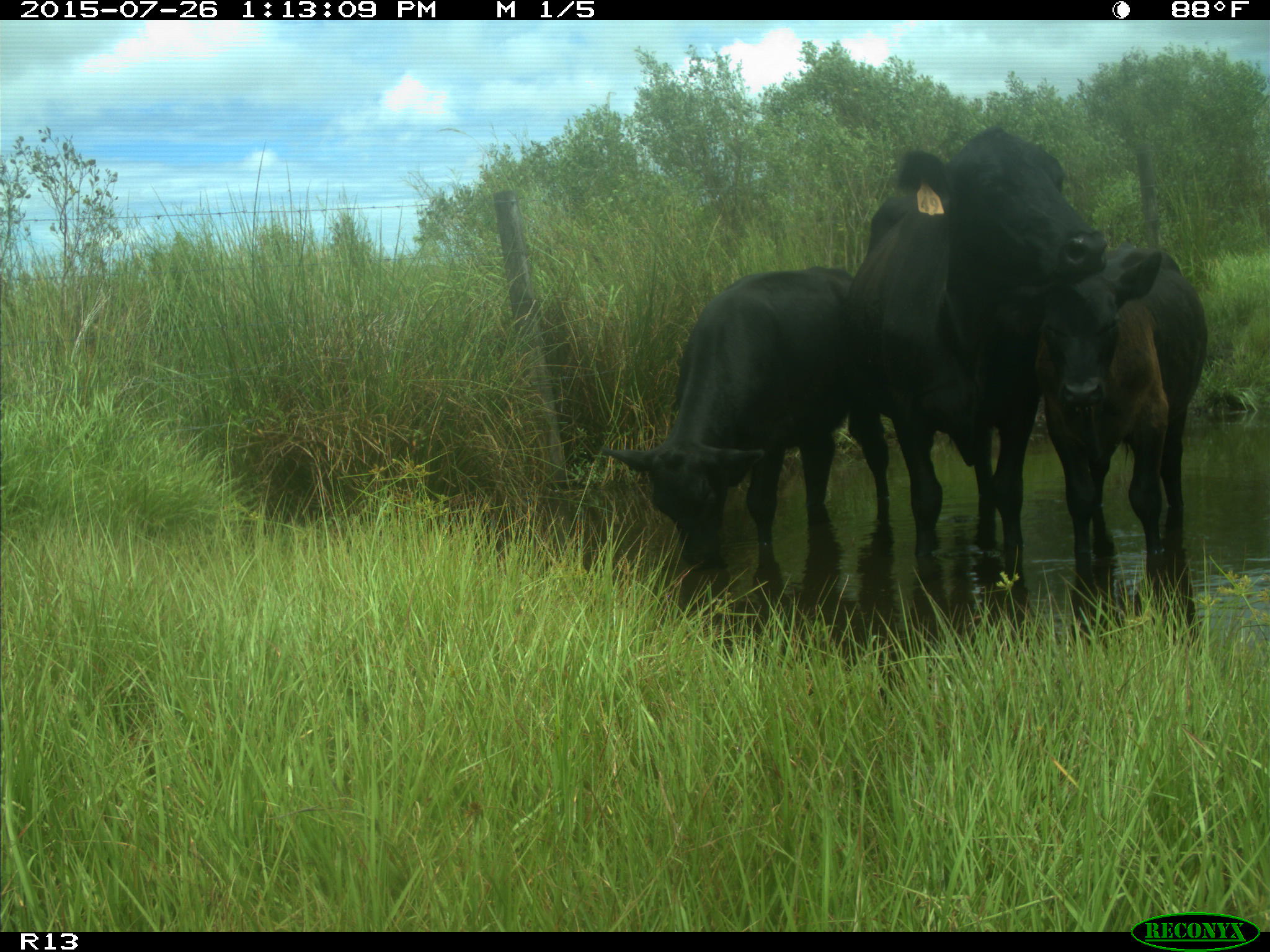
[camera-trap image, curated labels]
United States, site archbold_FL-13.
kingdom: Animalia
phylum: Chordata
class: Mammalia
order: Artiodactyla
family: Bovidae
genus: Bos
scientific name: Bos taurus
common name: domestic cow